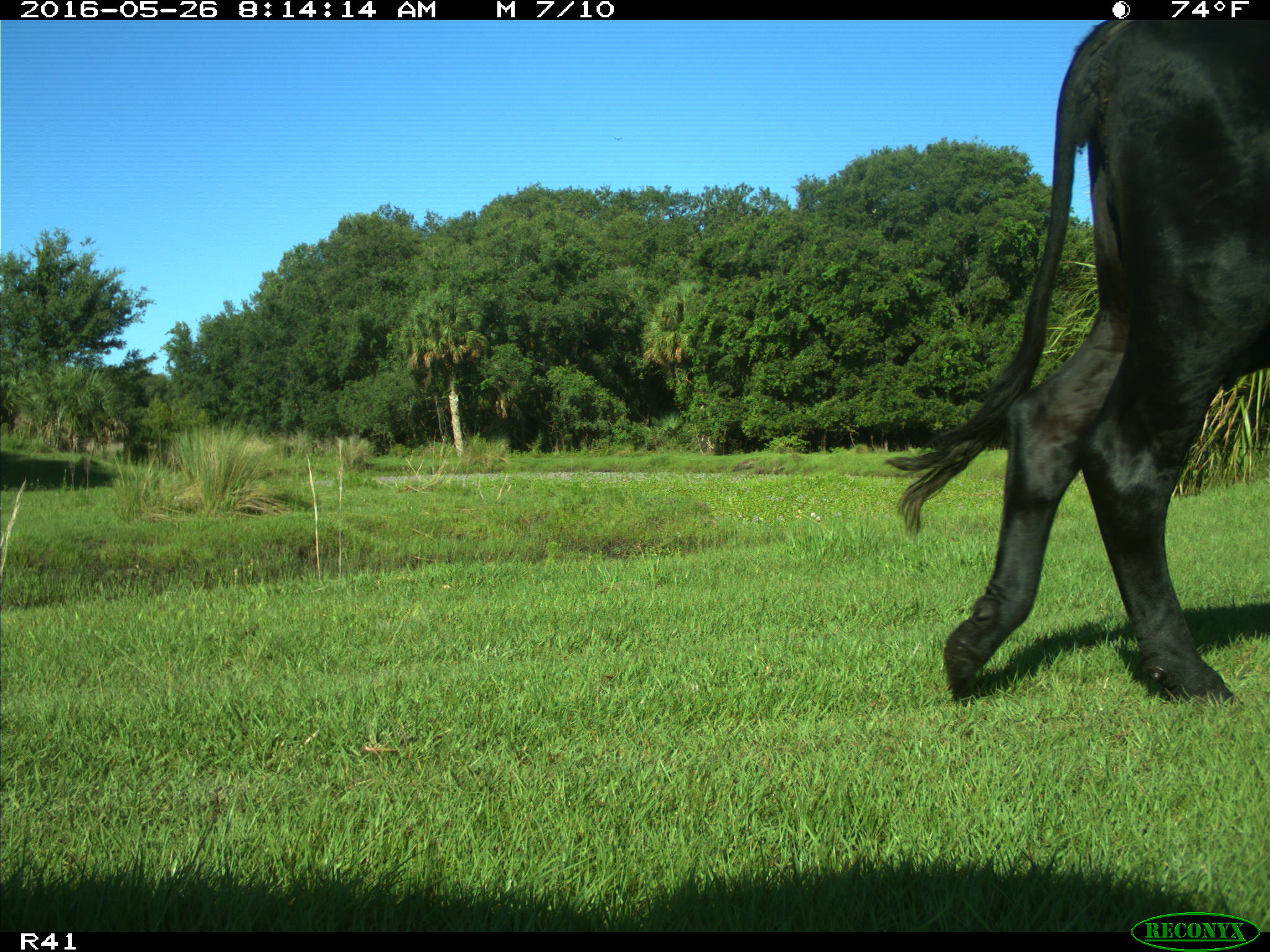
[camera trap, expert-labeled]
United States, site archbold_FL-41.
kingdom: Animalia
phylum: Chordata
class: Mammalia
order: Artiodactyla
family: Bovidae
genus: Bos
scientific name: Bos taurus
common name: domestic cow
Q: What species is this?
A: Bos taurus (domestic cow).